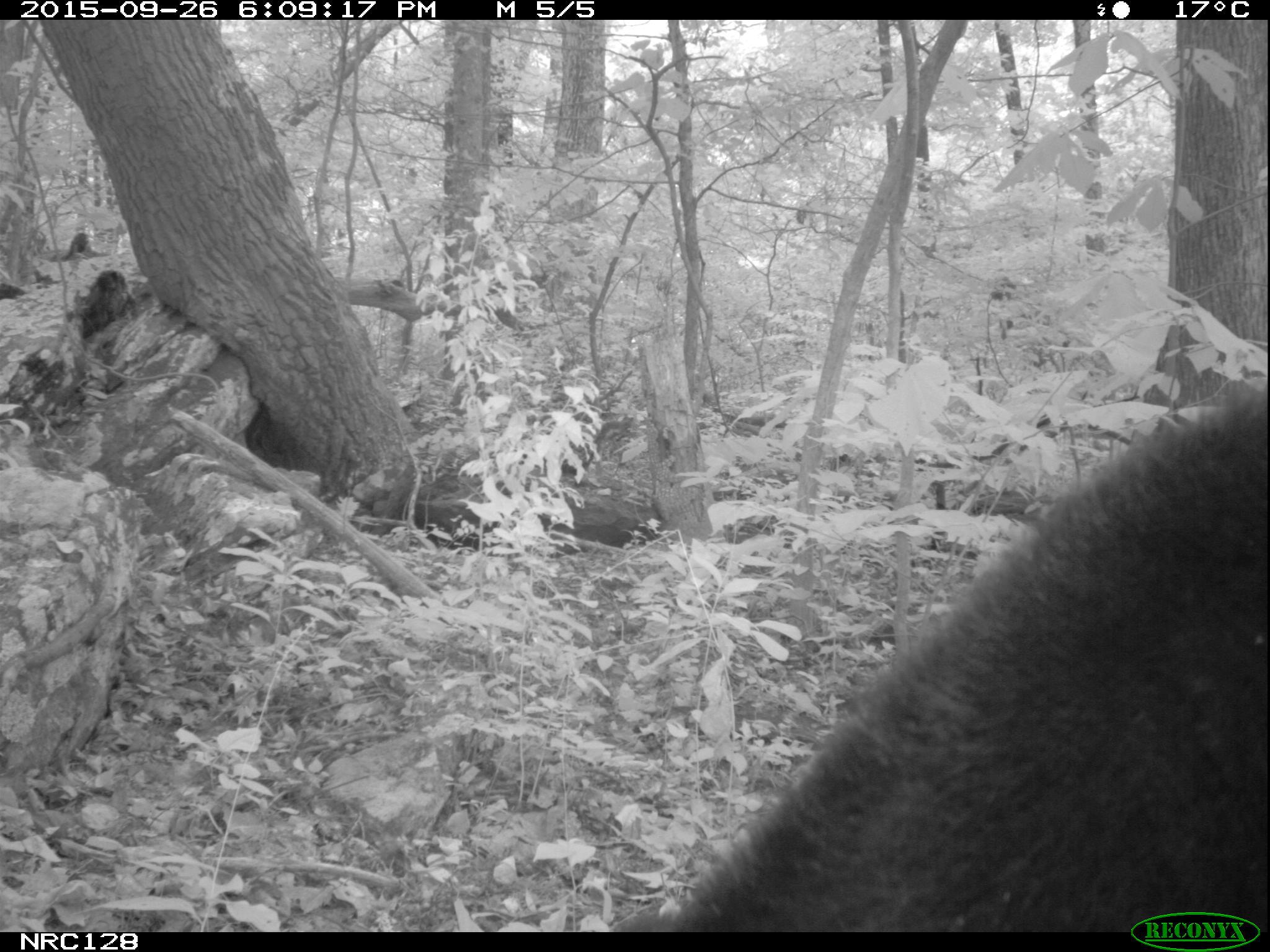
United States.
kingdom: Animalia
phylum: Chordata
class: Mammalia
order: Carnivora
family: Ursidae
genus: Ursus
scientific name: Ursus americanus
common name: american black bear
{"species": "American Black Bear (Ursus americanus)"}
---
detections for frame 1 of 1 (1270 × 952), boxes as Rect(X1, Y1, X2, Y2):
American Black Bear: Rect(618, 387, 1269, 929)